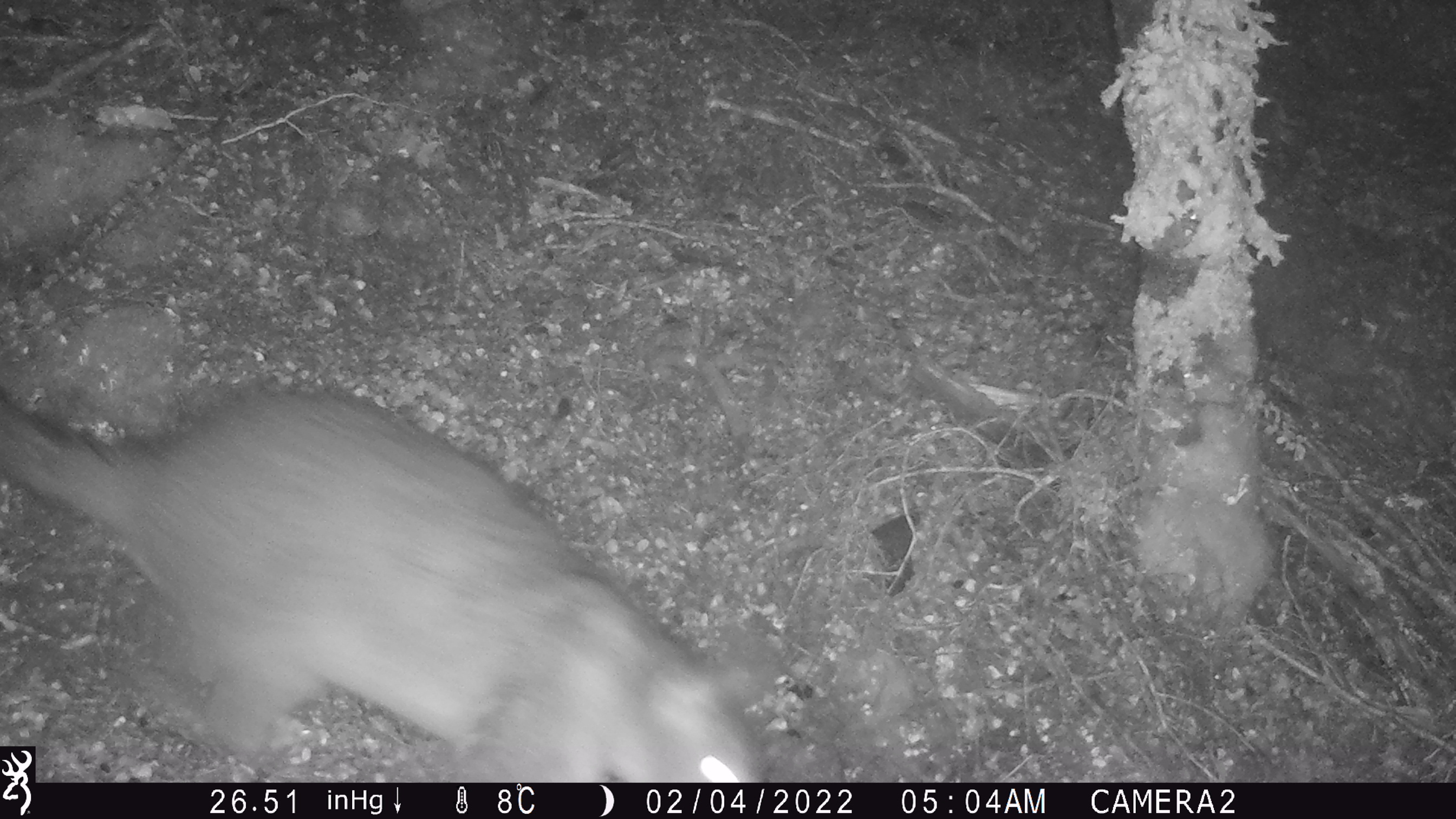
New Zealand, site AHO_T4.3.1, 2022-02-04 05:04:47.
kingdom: Animalia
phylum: Chordata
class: Mammalia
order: Diprotodontia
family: Phalangeridae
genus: Trichosurus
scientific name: Trichosurus vulpecula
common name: common brushtail possum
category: possum